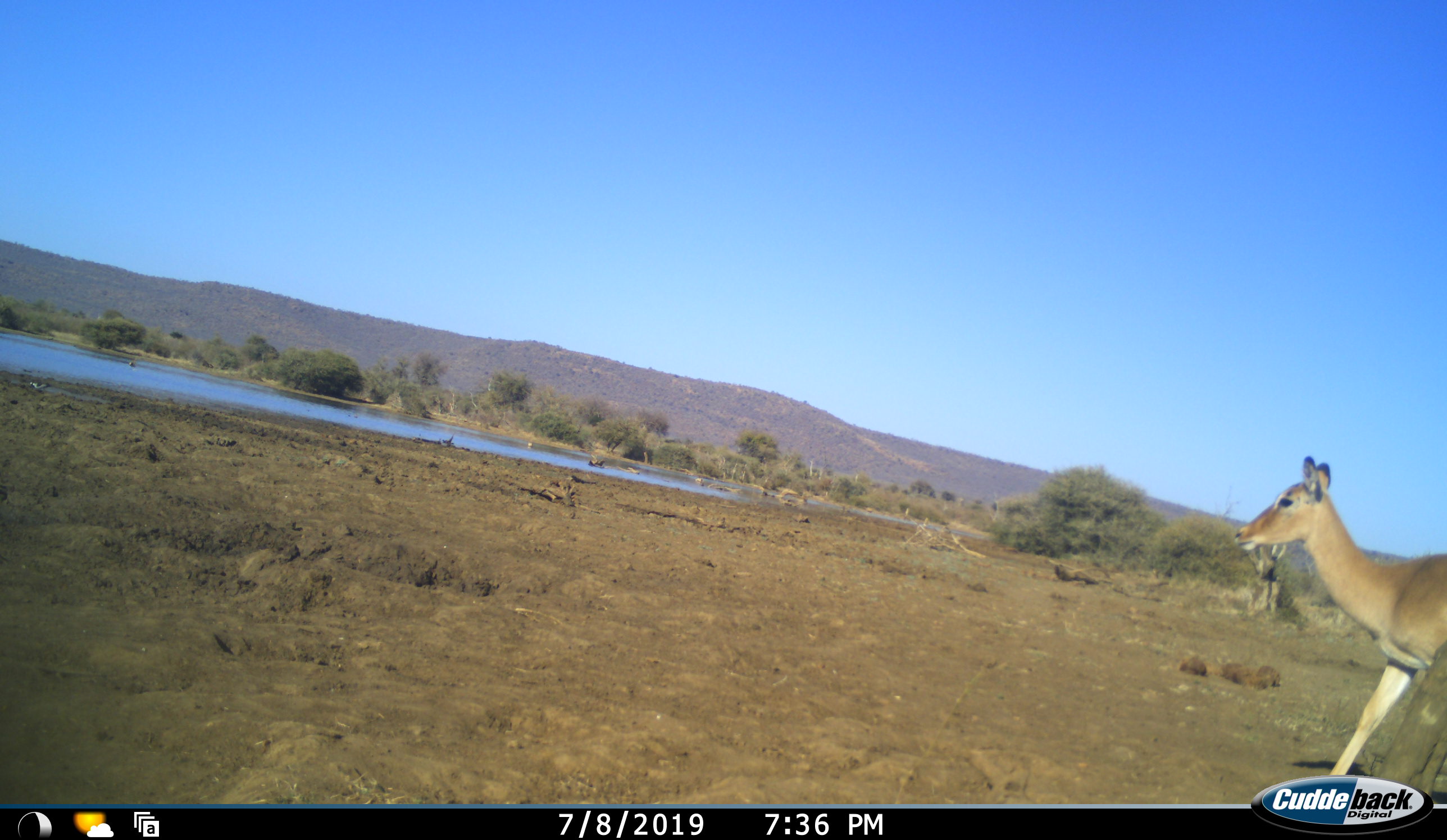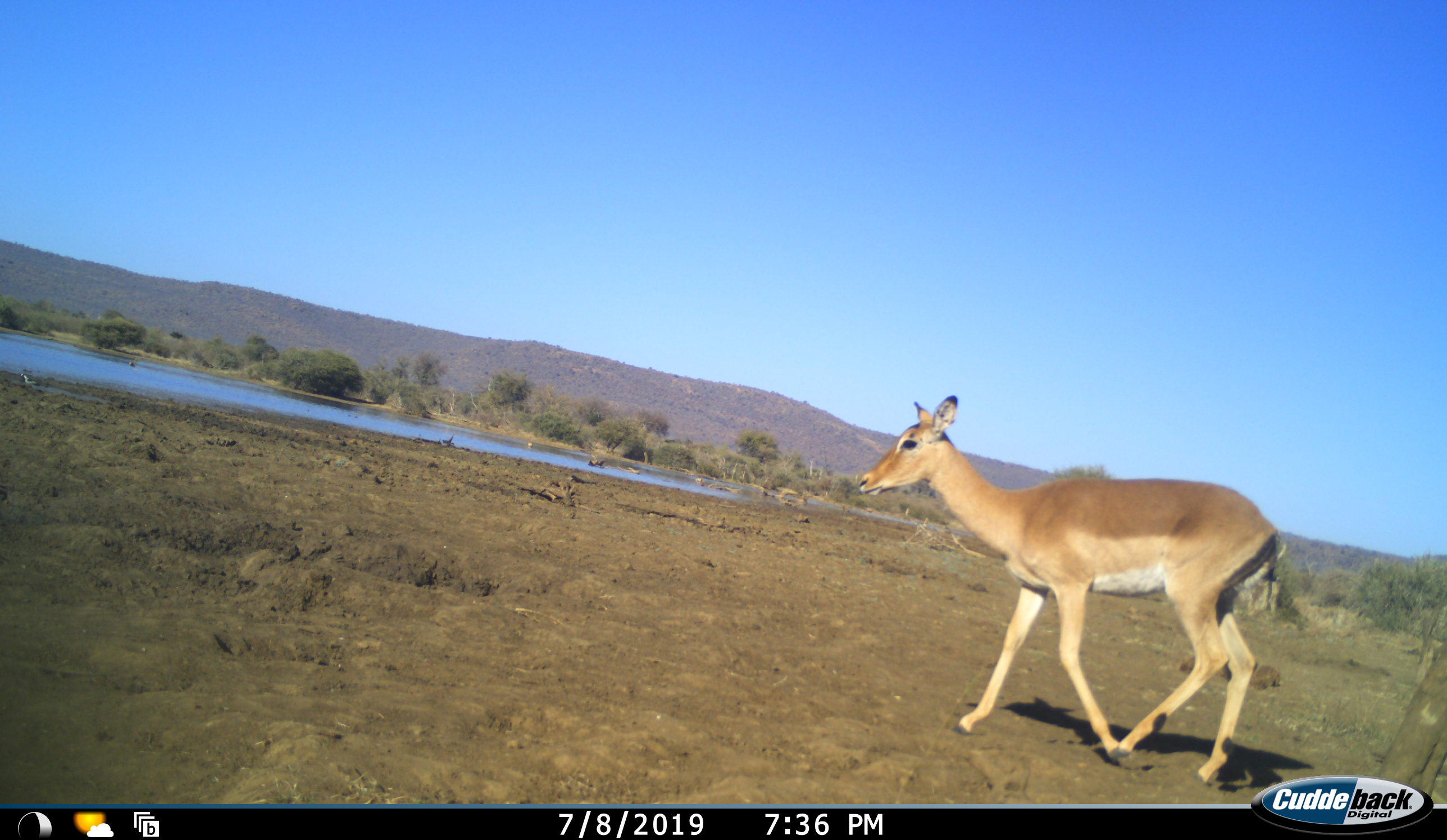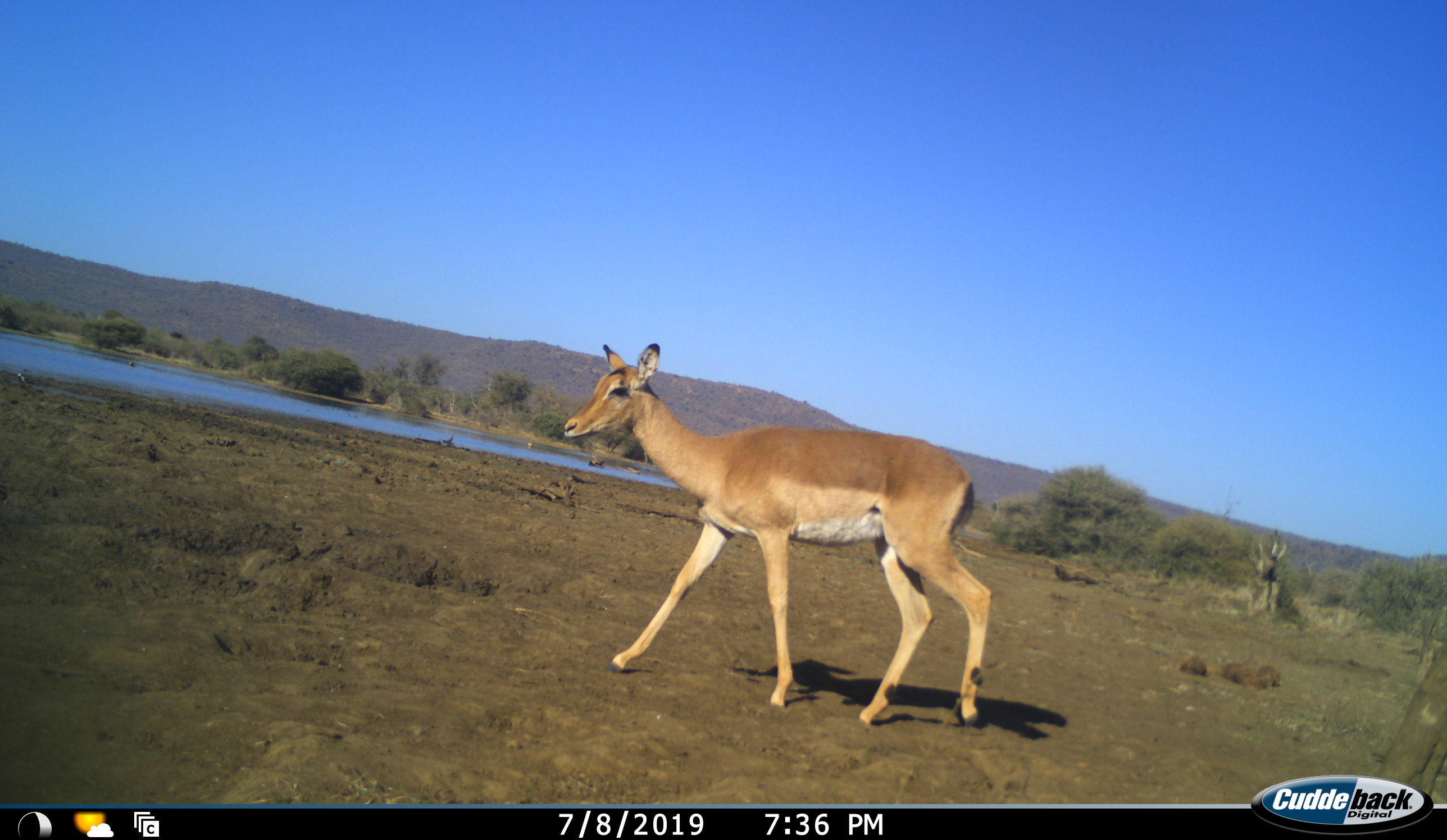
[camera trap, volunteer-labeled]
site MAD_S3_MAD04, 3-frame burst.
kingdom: Animalia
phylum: Chordata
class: Mammalia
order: Artiodactyla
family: Bovidae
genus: Aepyceros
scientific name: Aepyceros melampus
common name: impala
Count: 1.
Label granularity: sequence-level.